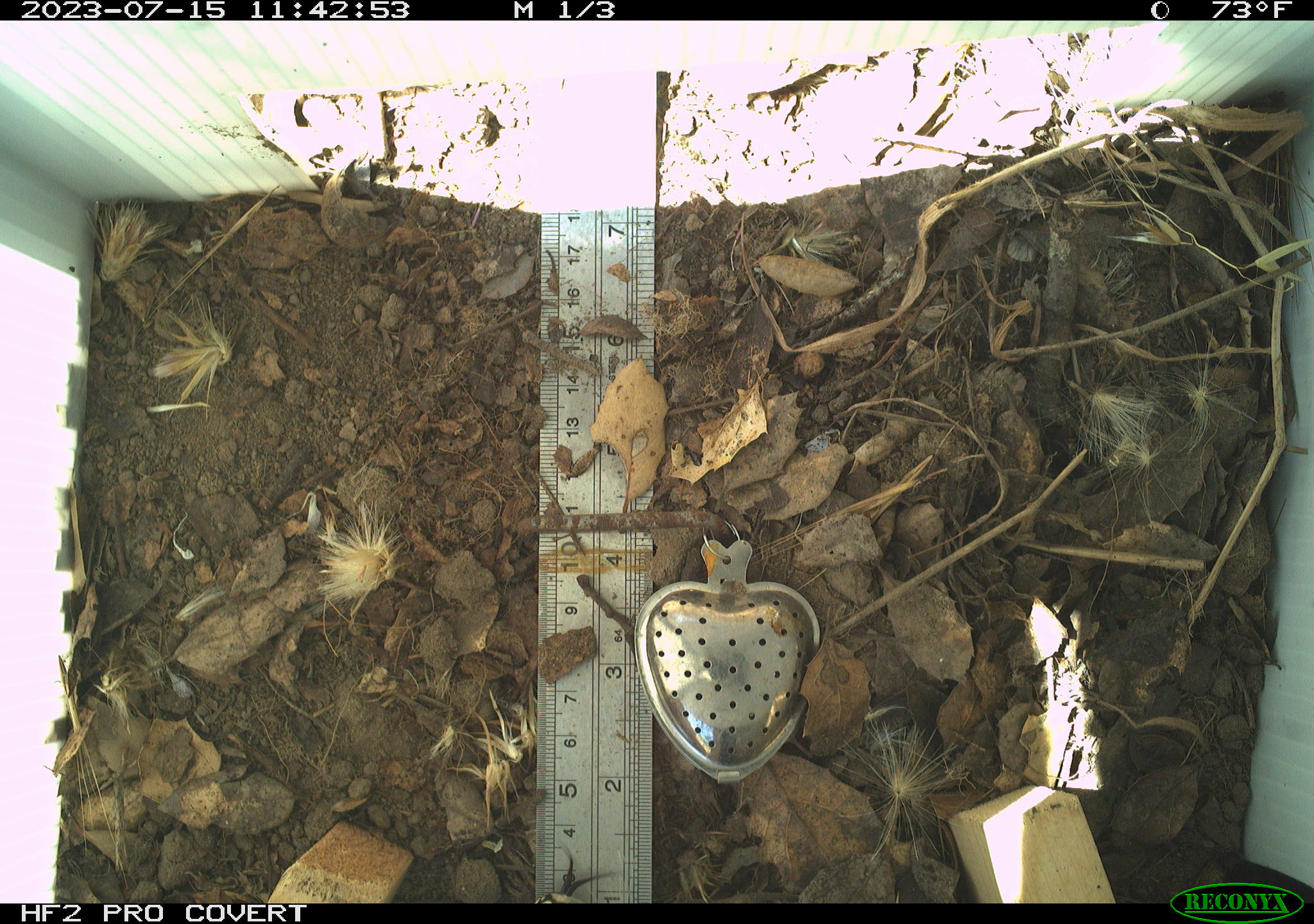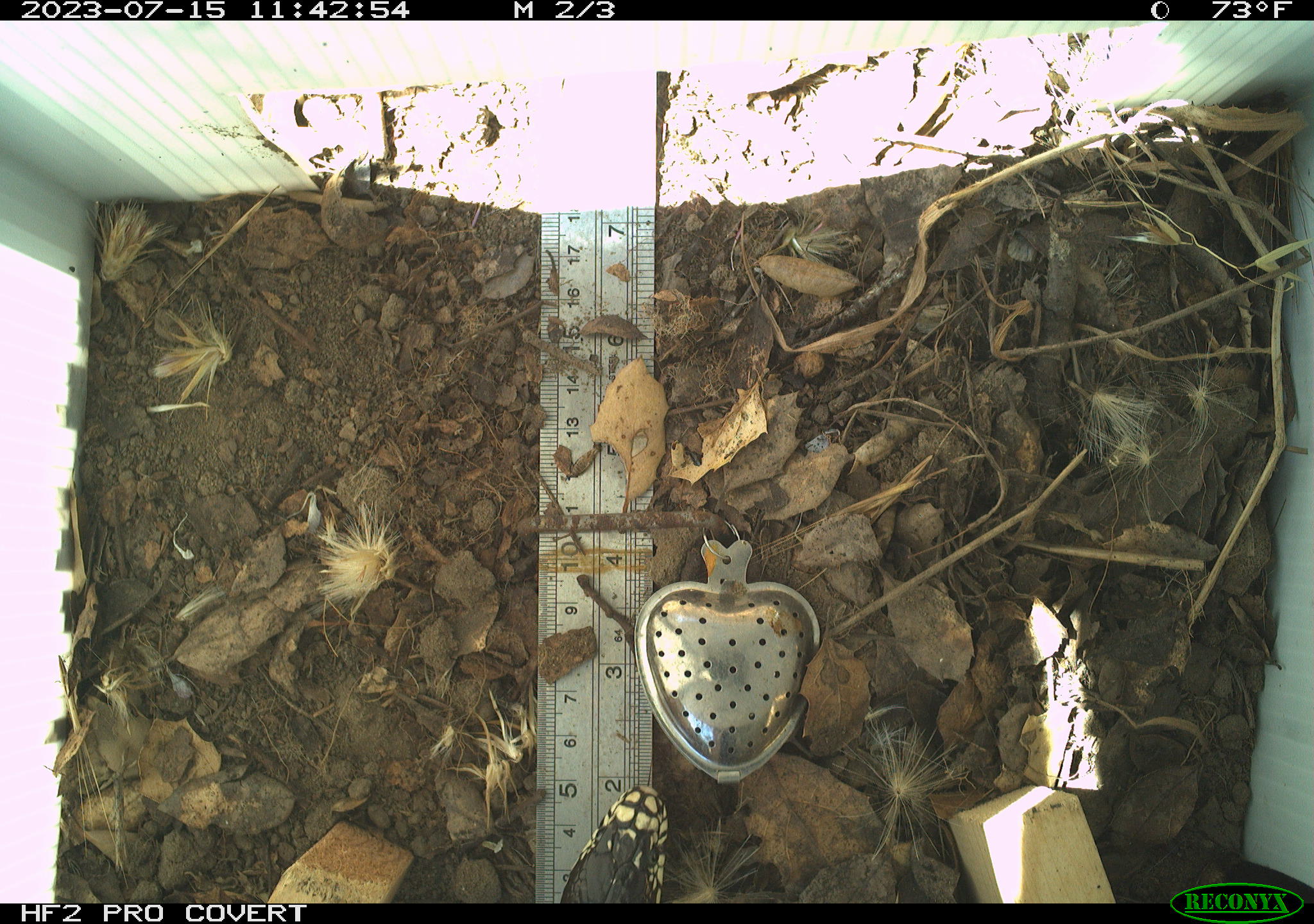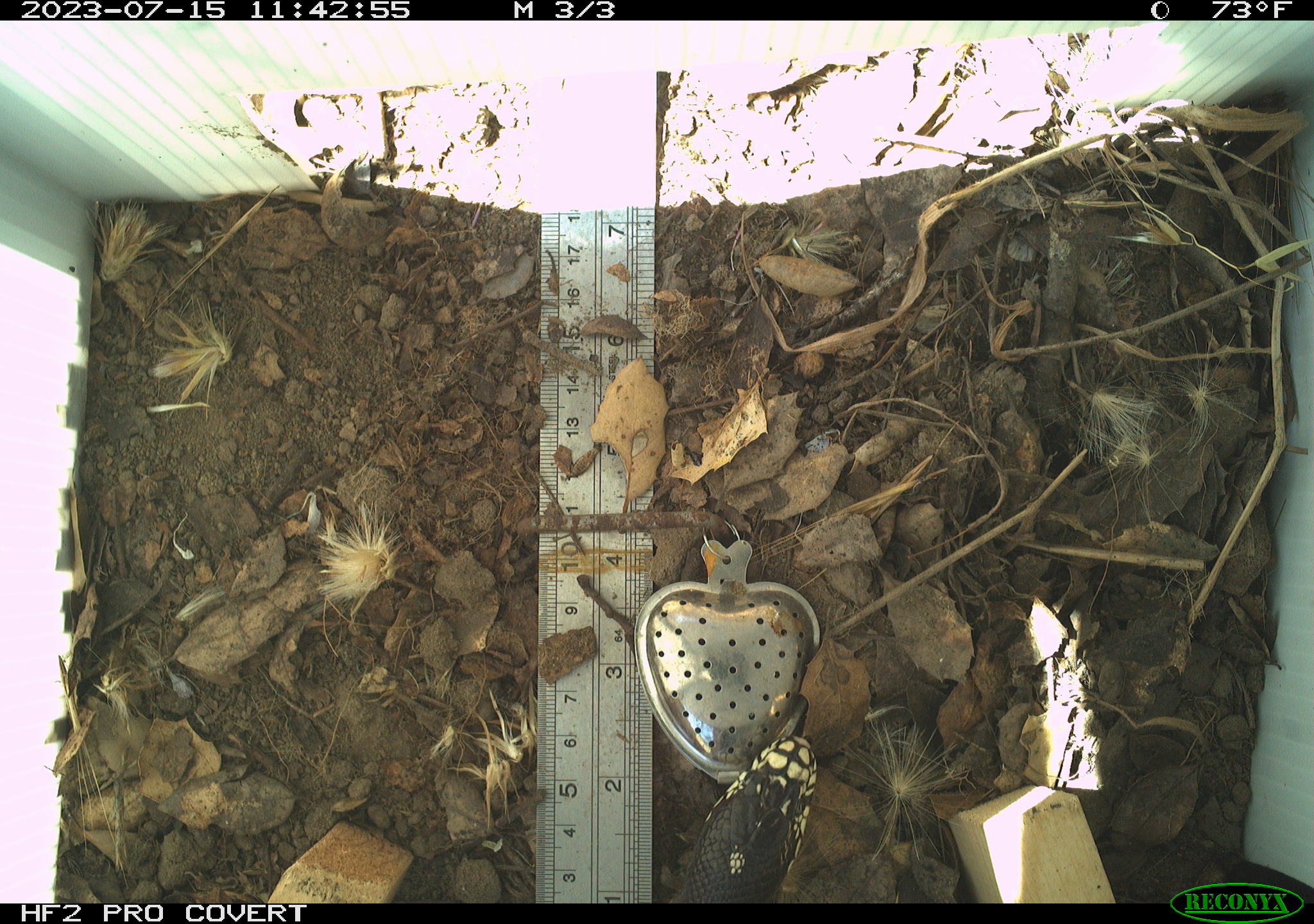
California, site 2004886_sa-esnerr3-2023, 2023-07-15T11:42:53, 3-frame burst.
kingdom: Animalia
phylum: Chordata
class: Reptilia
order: Squamata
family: Colubridae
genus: Lampropeltis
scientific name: Lampropeltis californiae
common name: california kingsnake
California kingsnake (Lampropeltis californiae).